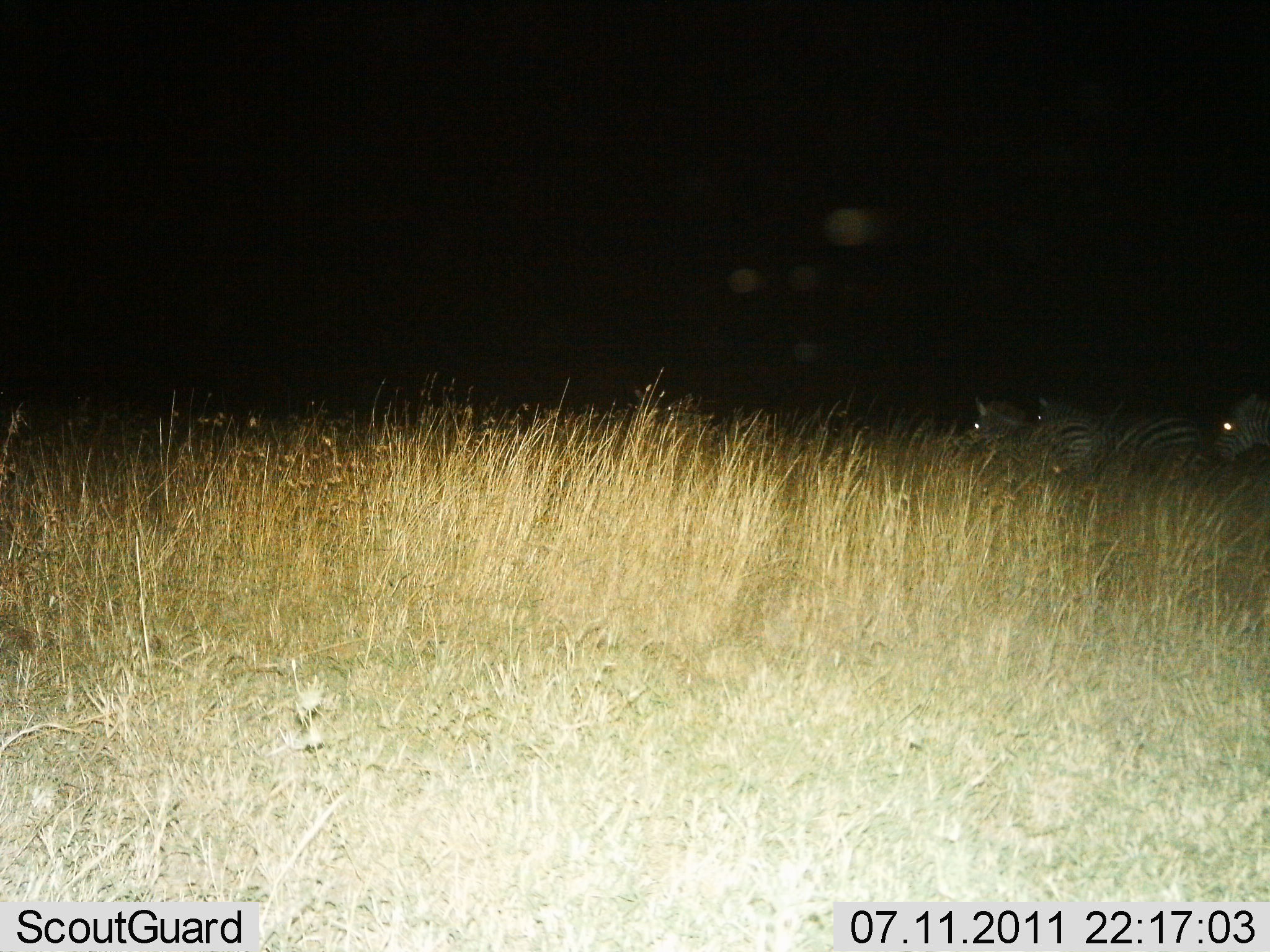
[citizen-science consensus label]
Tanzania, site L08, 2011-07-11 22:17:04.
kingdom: Animalia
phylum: Chordata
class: Mammalia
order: Perissodactyla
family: Equidae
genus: Equus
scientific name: Equus quagga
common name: plains zebra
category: zebra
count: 3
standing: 30%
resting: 10%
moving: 60%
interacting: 0%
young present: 0%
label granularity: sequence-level